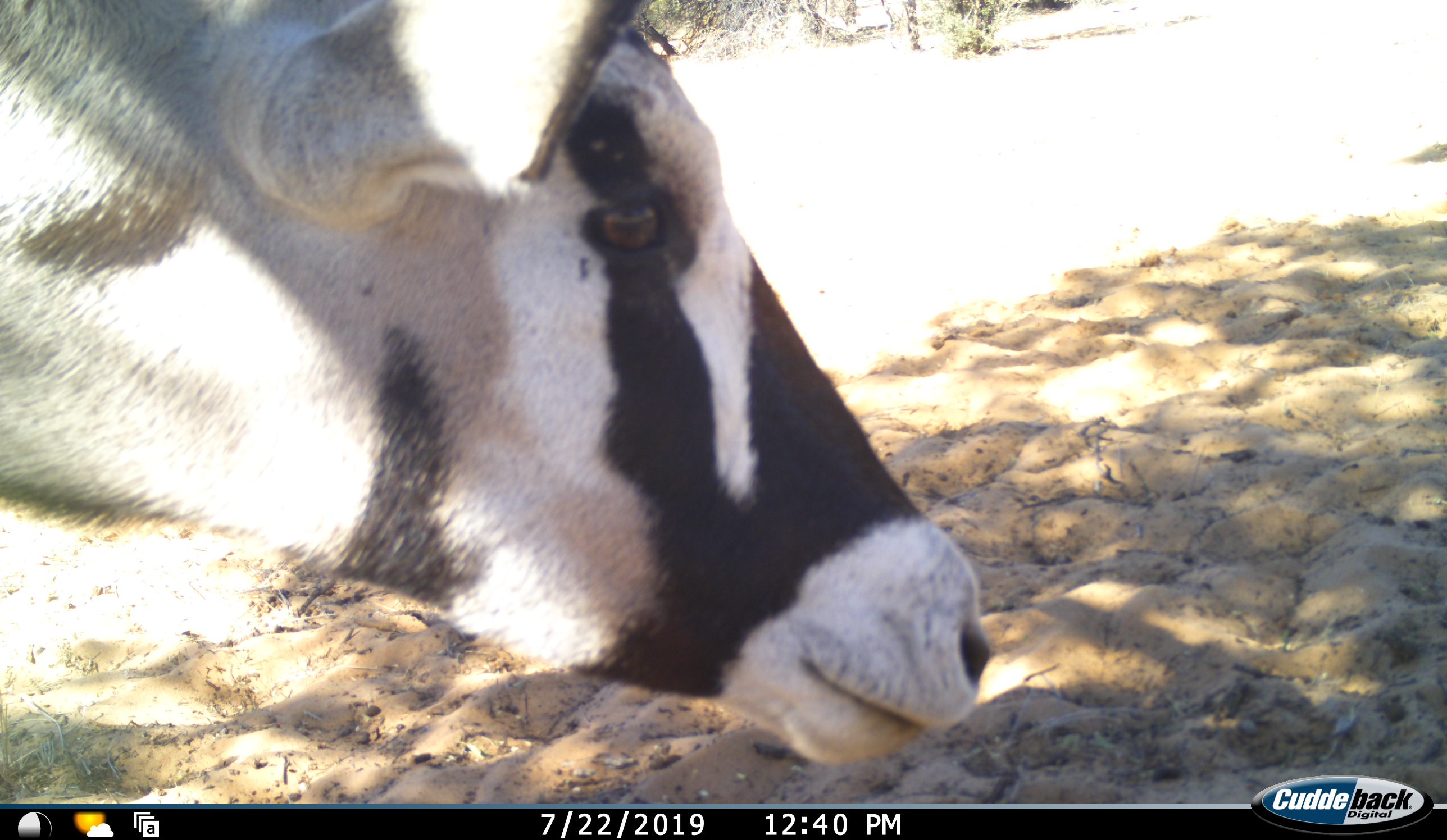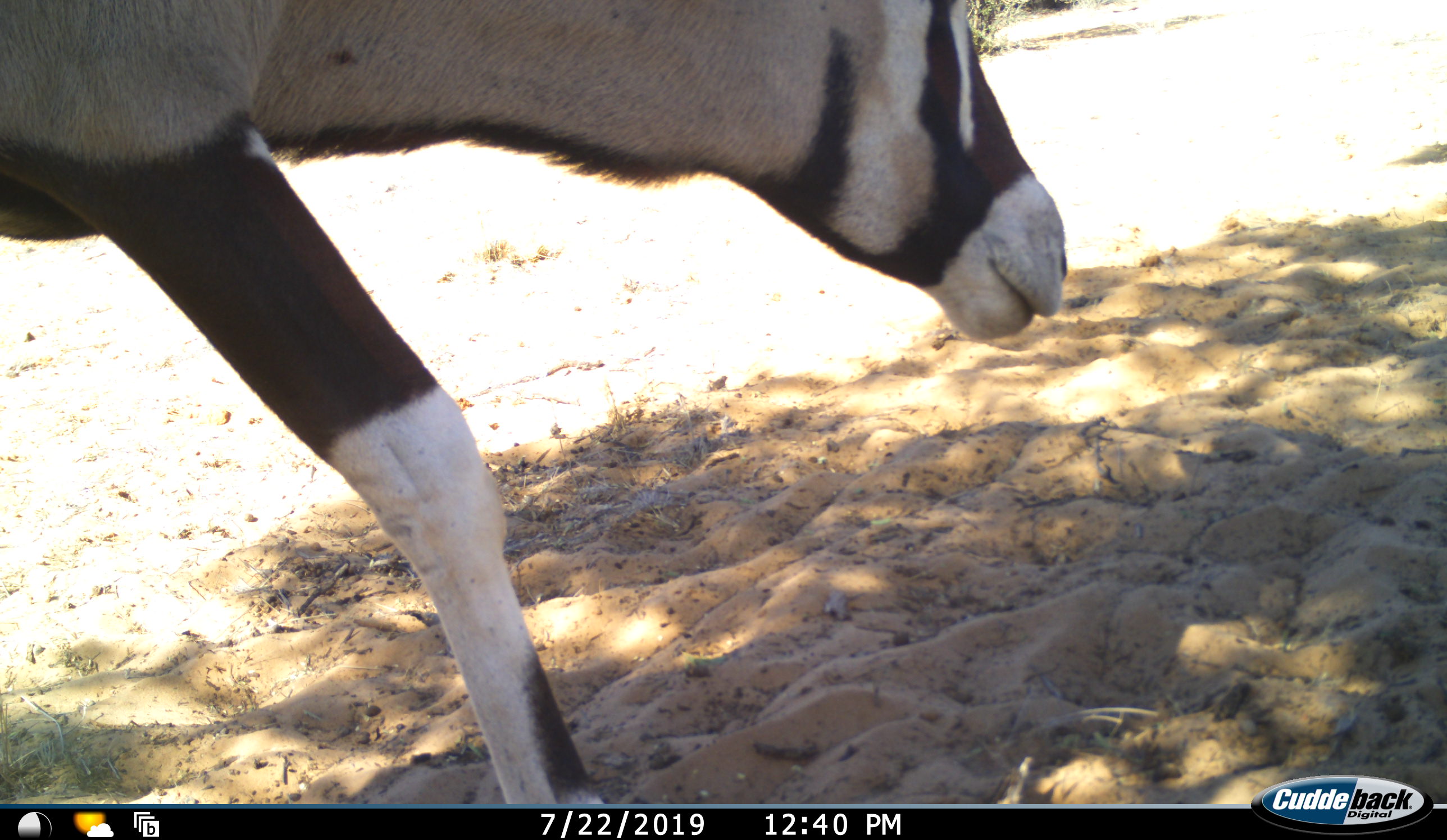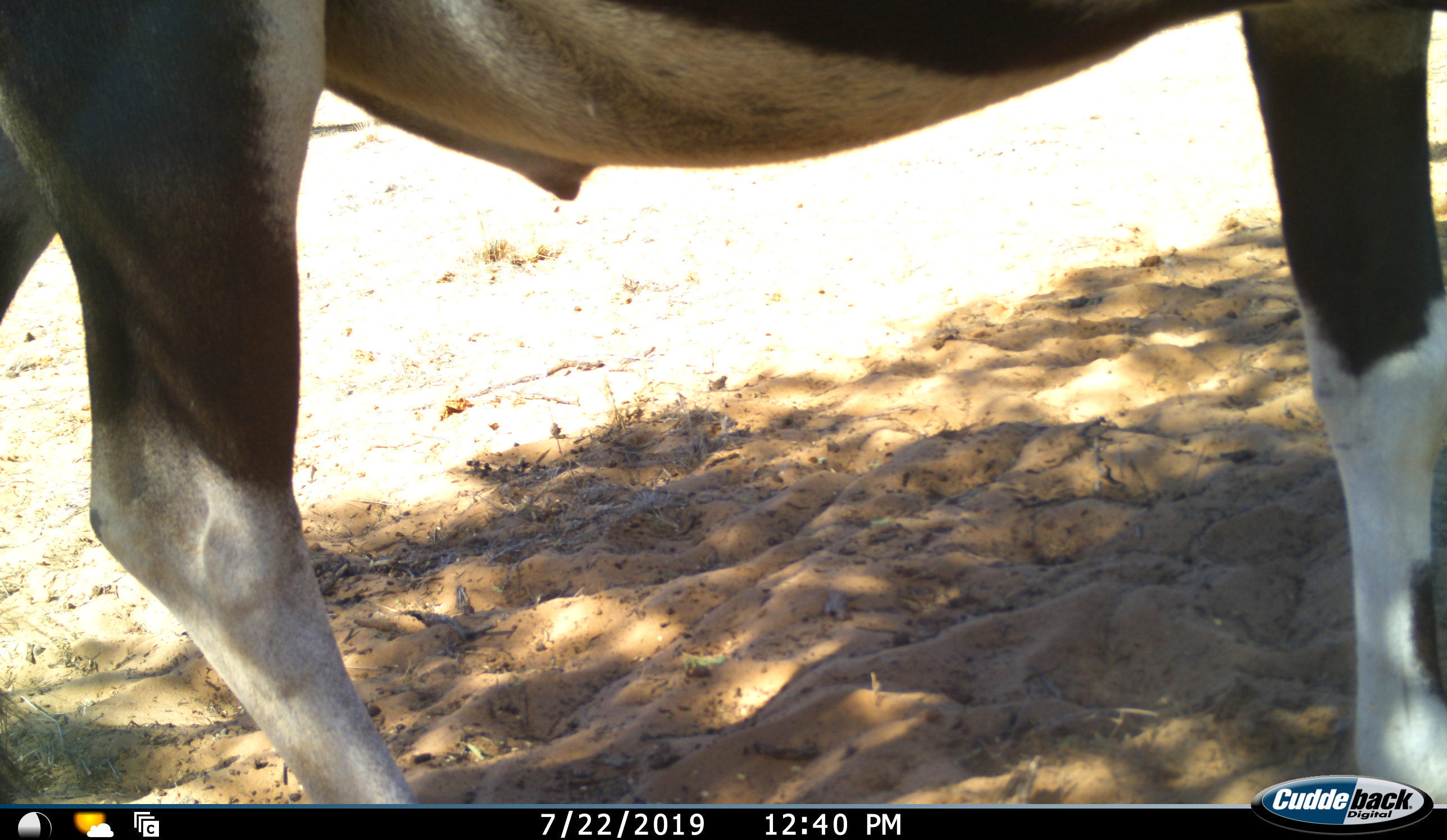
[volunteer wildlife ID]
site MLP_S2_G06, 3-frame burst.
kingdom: Animalia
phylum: Chordata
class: Mammalia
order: Artiodactyla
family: Bovidae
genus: Oryx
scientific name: Oryx gazella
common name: gemsbok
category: oryx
Oryx (gemsbok) (Oryx gazella), count 1. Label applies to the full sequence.